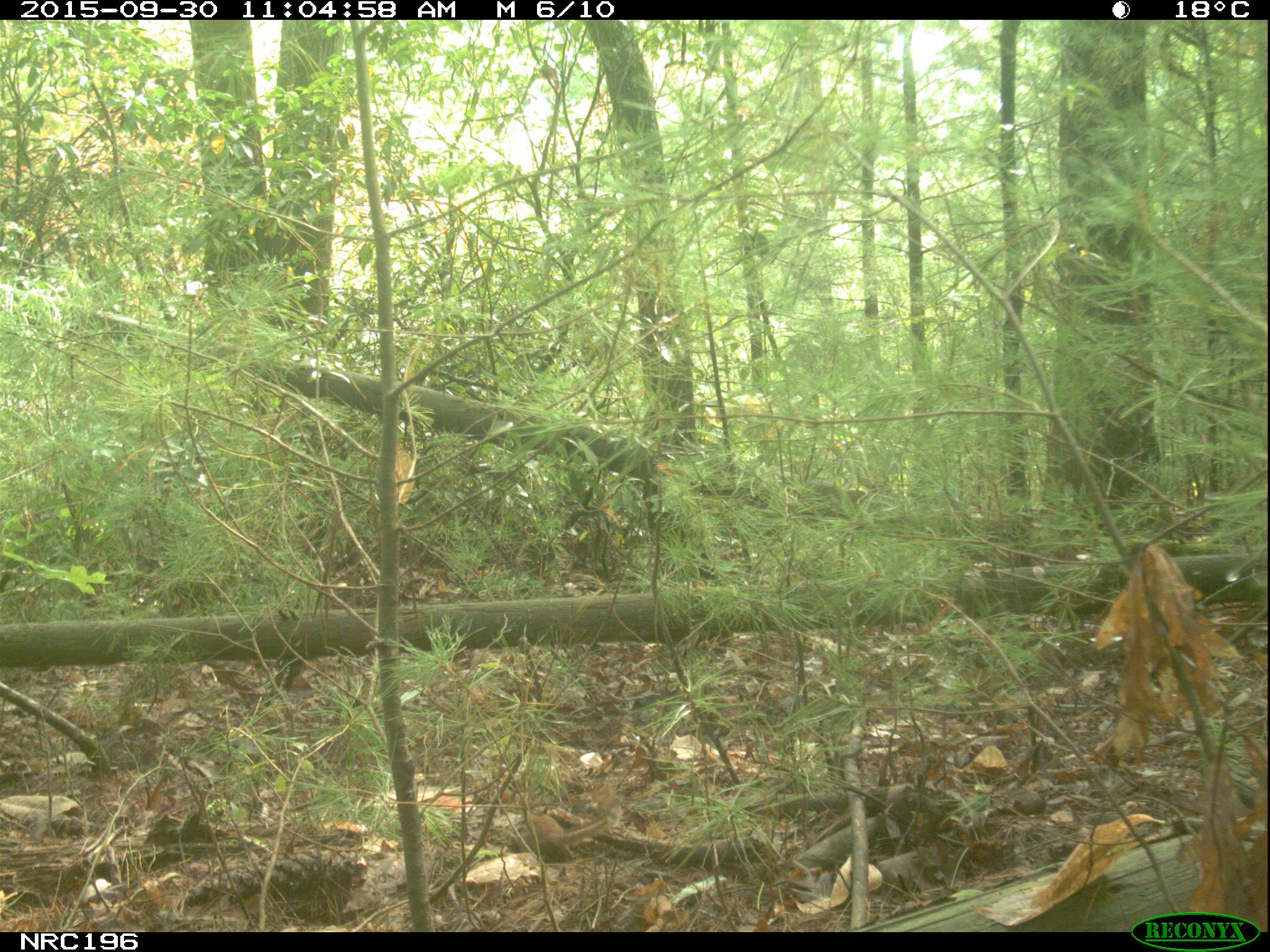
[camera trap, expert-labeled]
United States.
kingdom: Animalia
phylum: Chordata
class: Mammalia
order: Rodentia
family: Sciuridae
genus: Tamias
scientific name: Tamias striatus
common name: eastern chipmunk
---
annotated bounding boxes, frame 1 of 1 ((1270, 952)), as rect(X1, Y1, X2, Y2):
Eastern Chipmunk: rect(516, 804, 618, 867)